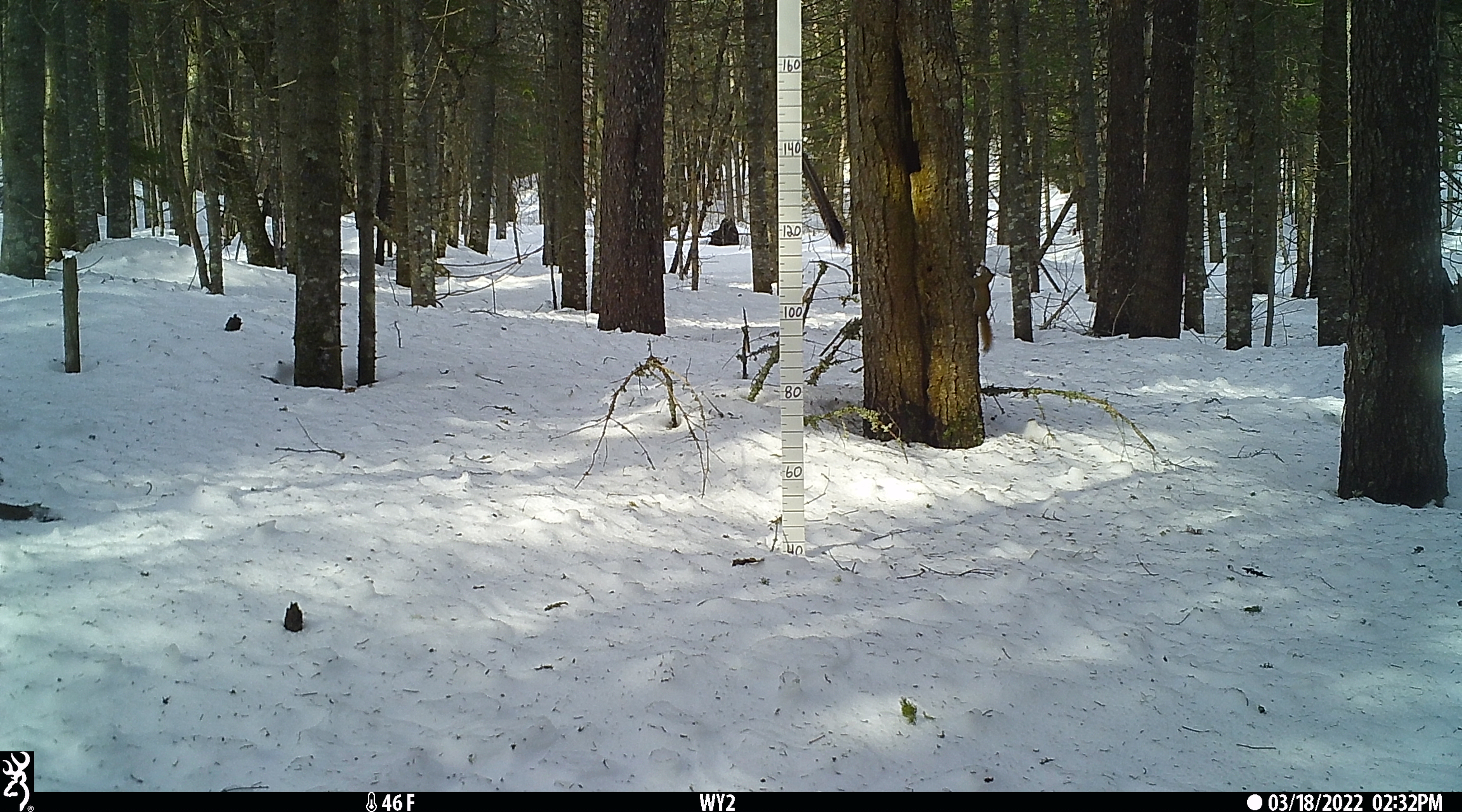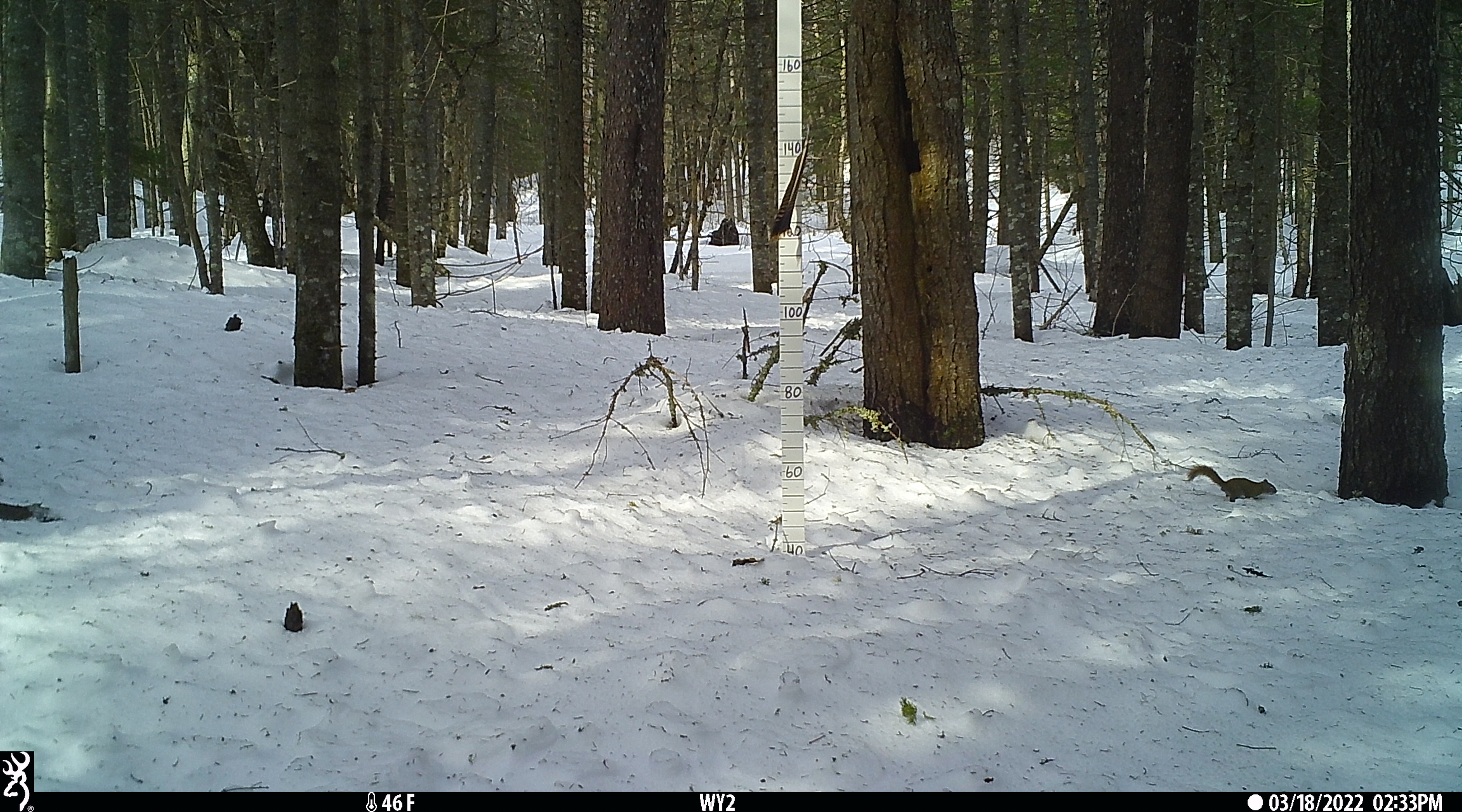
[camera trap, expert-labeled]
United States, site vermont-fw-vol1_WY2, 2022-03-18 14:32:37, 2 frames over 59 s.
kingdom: Animalia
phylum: Chordata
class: Mammalia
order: Rodentia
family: Sciuridae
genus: Tamiasciurus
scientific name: Tamiasciurus hudsonicus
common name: red squirrel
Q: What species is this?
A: Red squirrel (Tamiasciurus hudsonicus).